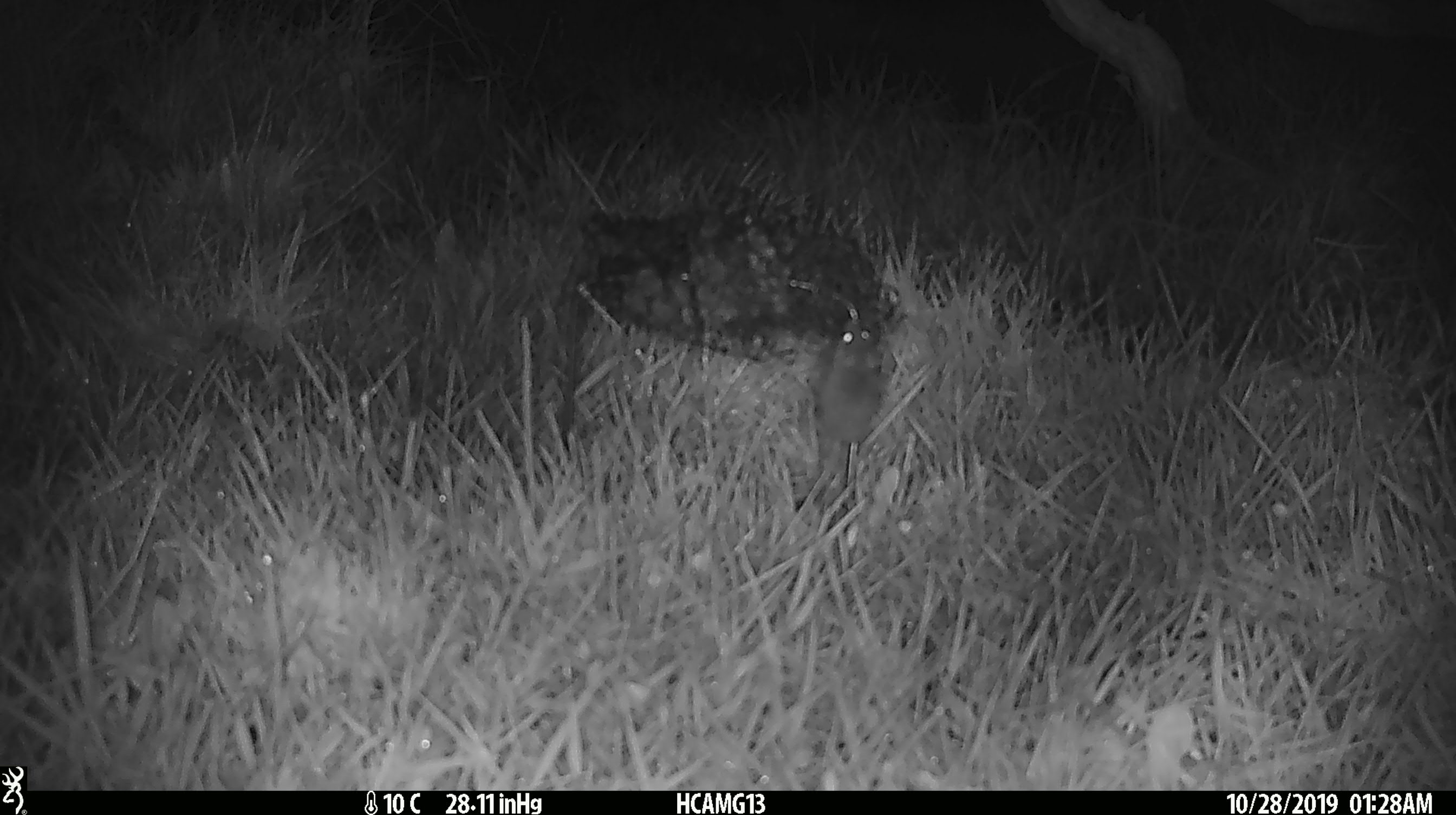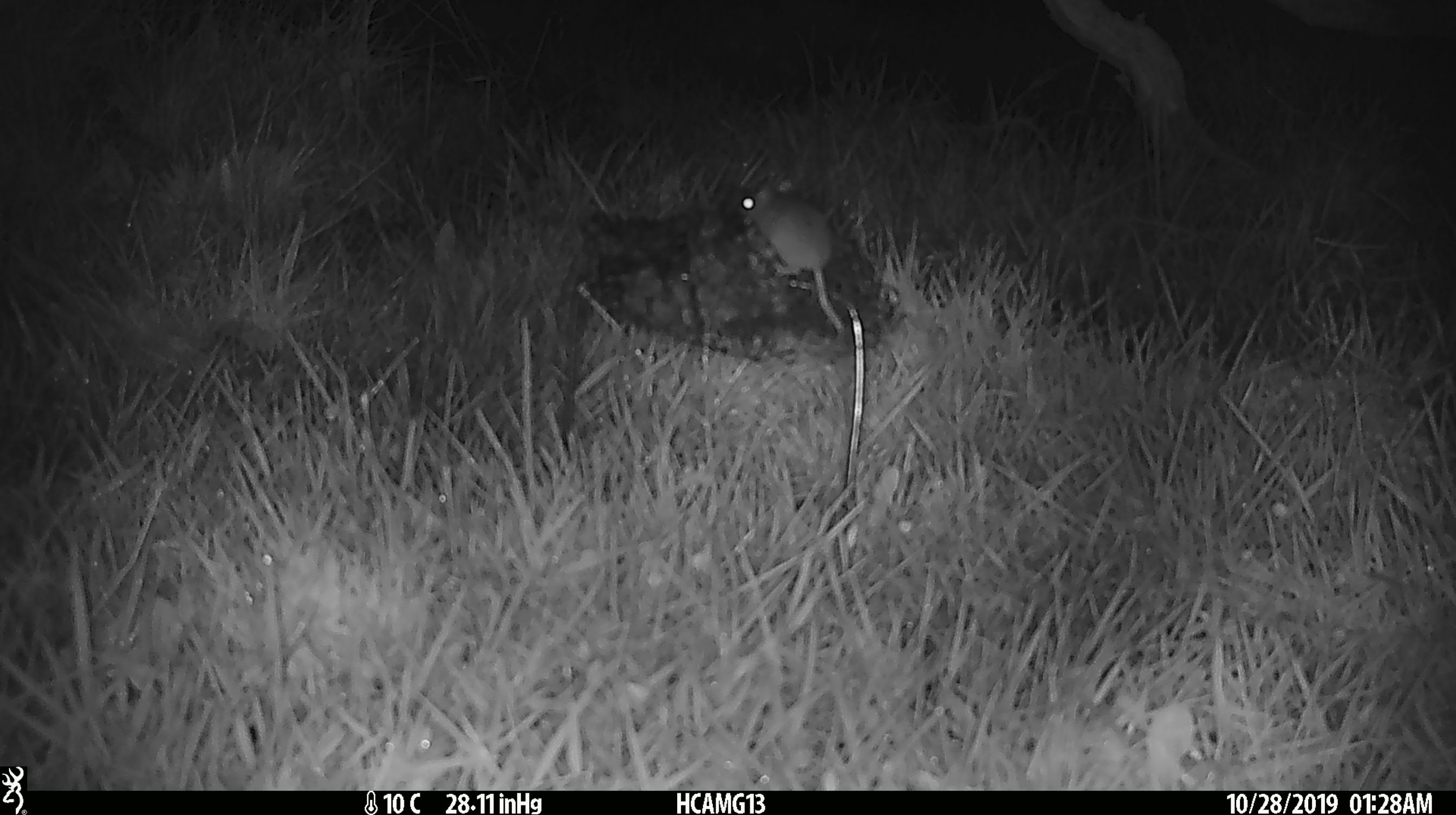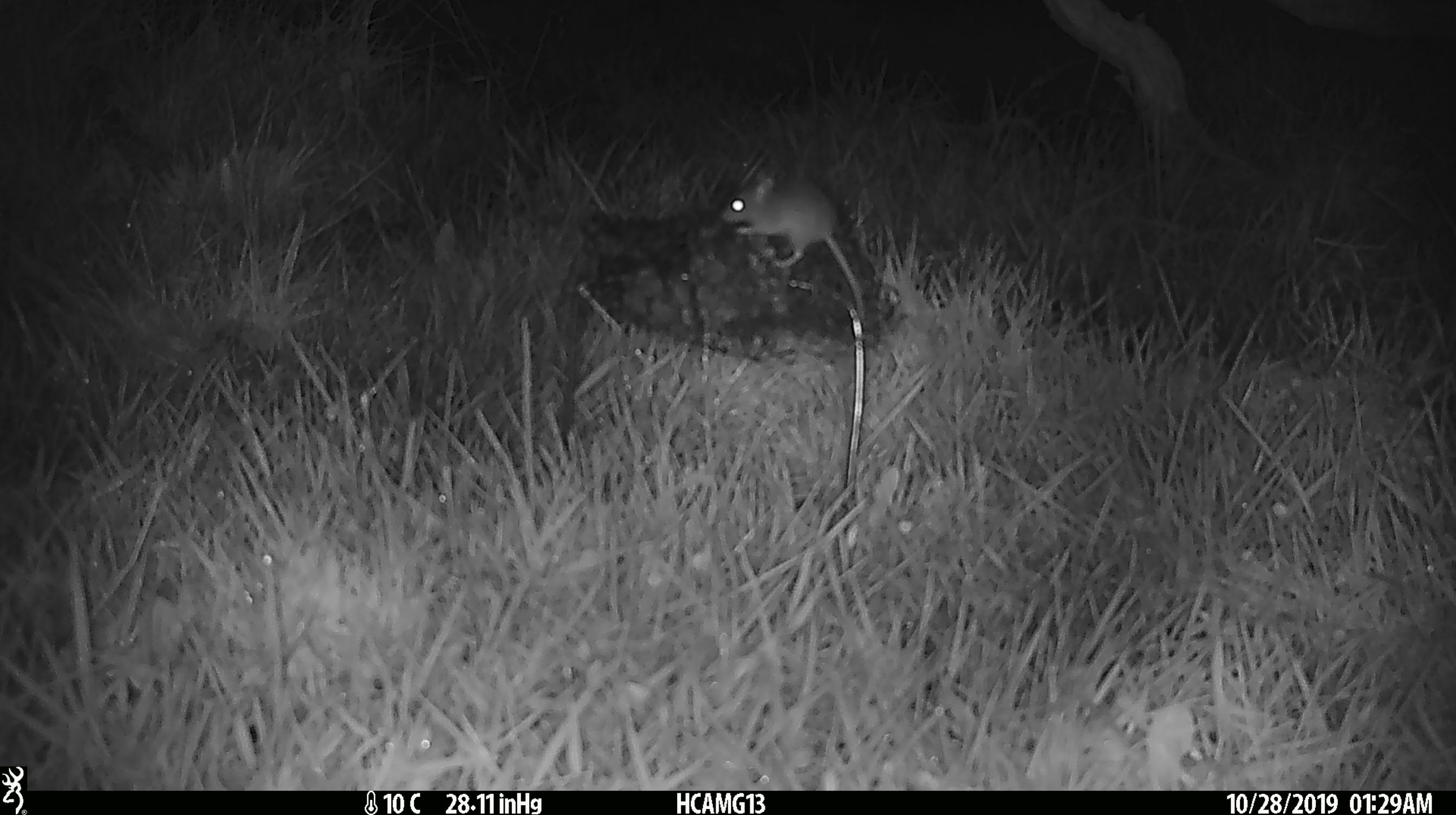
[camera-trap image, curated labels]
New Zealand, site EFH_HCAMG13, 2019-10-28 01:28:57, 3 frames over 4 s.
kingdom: Animalia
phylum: Chordata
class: Mammalia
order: Rodentia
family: Muridae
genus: Mus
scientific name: Mus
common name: mouse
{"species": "mouse (Mus)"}